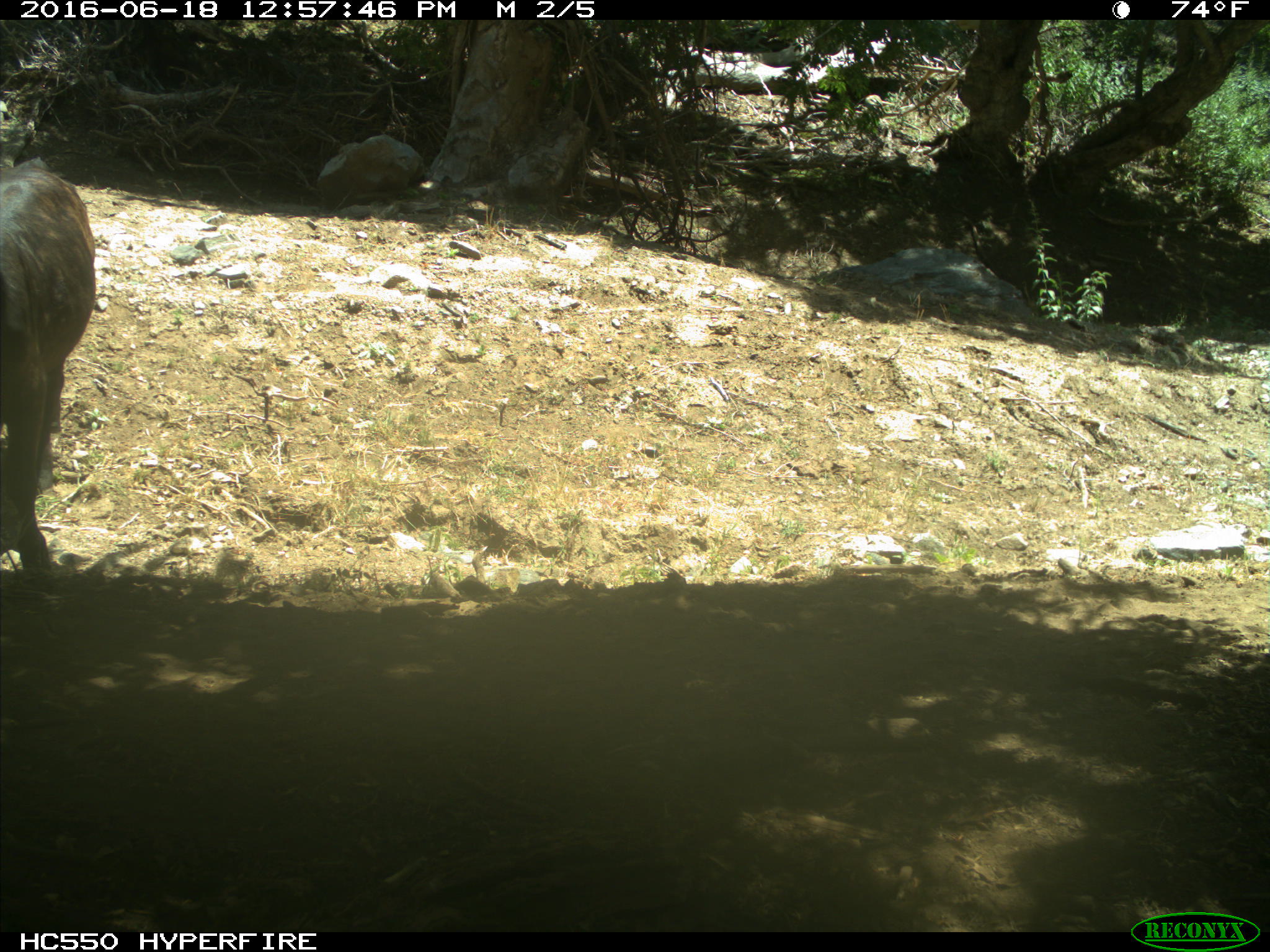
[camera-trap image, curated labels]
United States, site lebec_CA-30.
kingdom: Animalia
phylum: Chordata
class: Mammalia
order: Artiodactyla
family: Bovidae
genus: Bos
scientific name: Bos taurus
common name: domestic cow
Bos taurus (domestic cow).